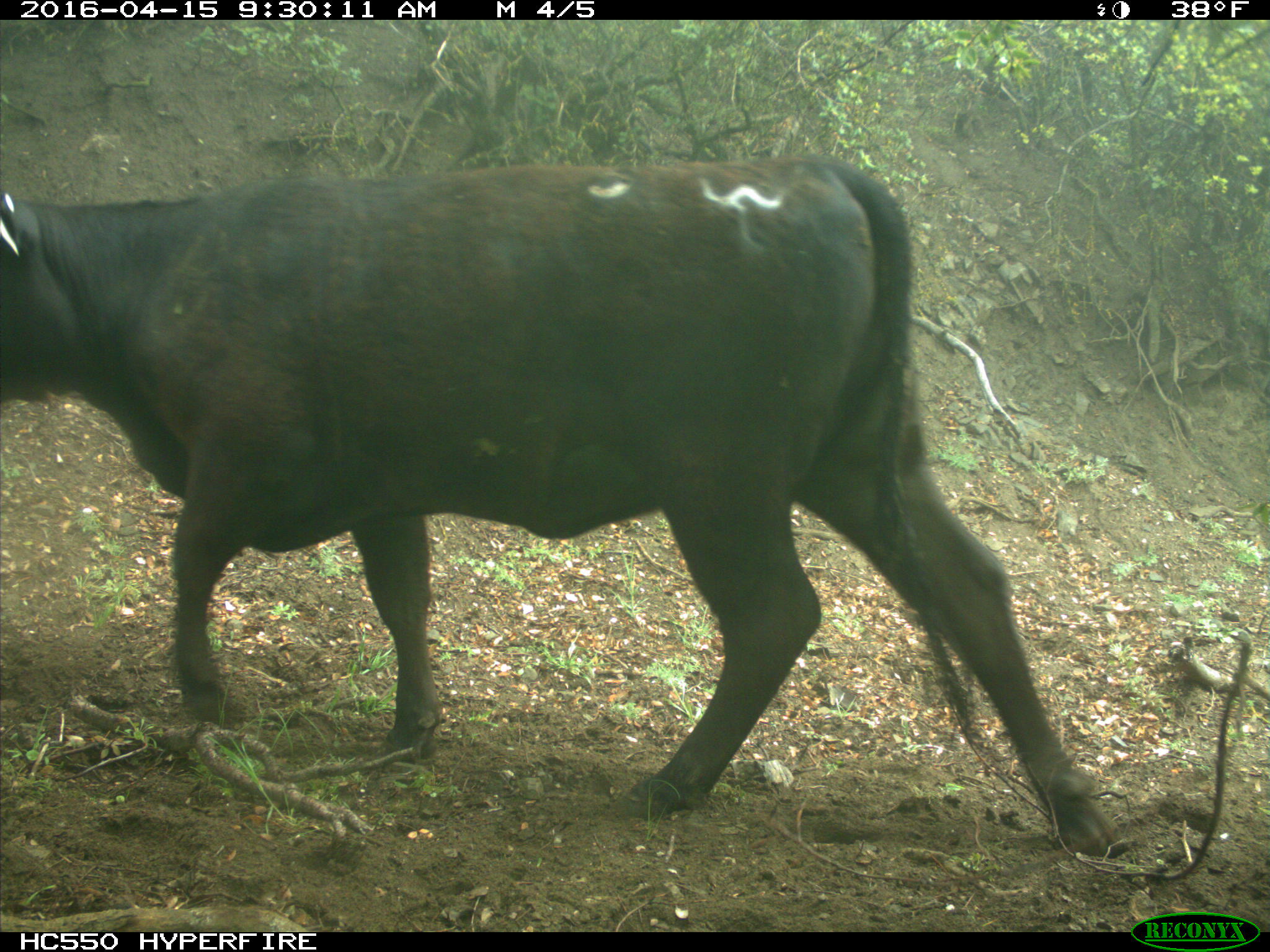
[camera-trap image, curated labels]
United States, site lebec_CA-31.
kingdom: Animalia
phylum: Chordata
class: Mammalia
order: Artiodactyla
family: Bovidae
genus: Bos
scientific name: Bos taurus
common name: domestic cow